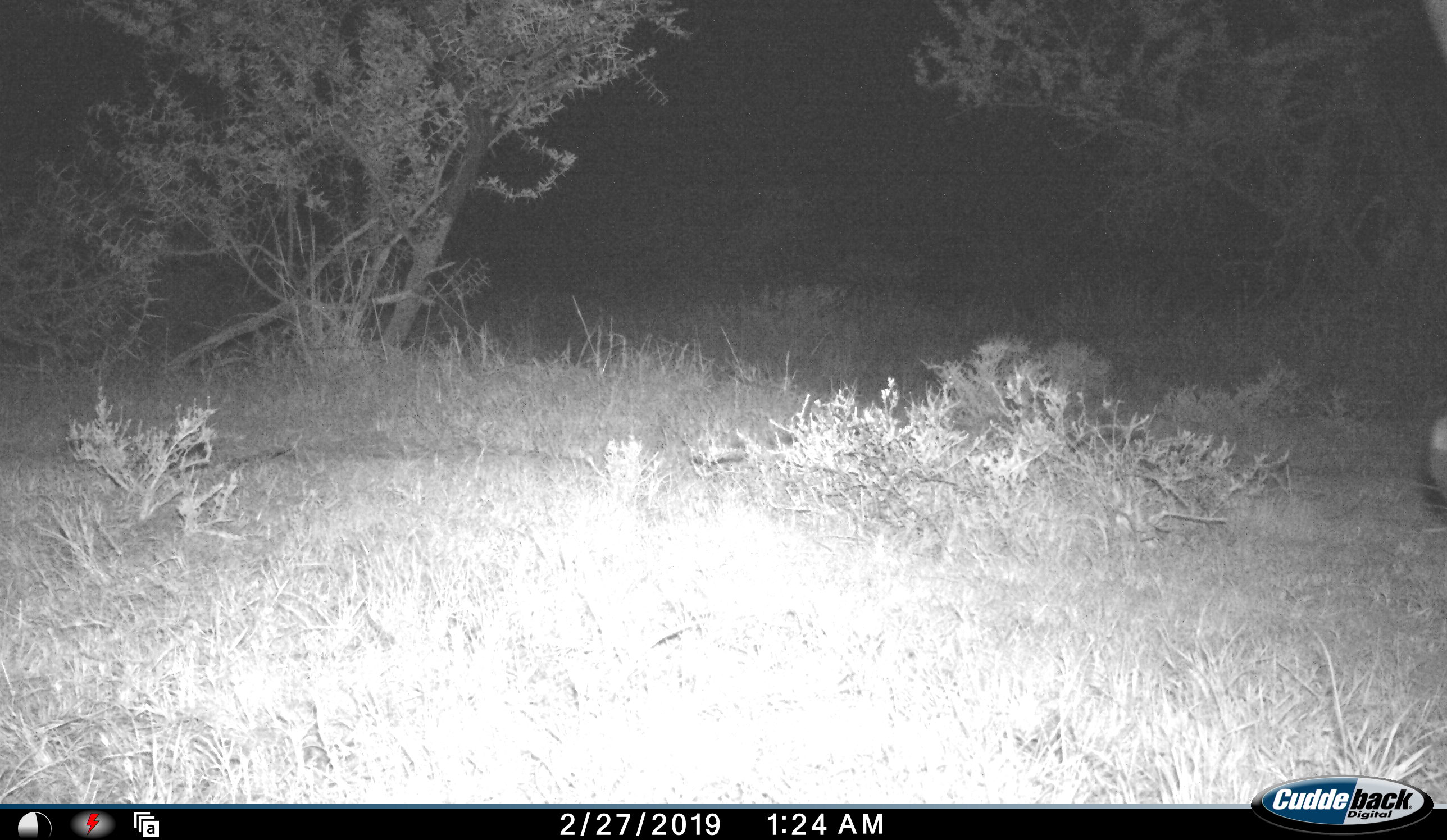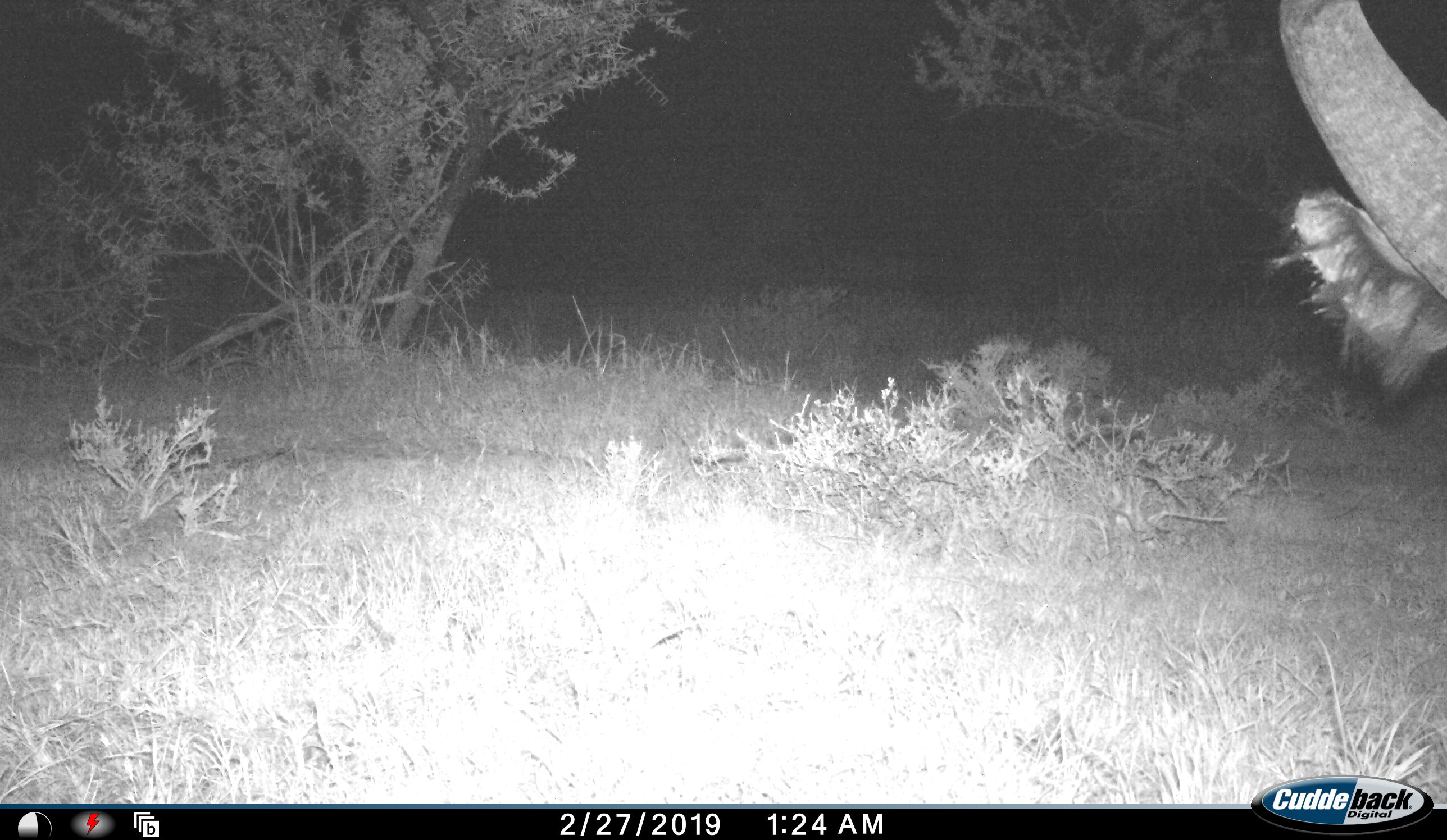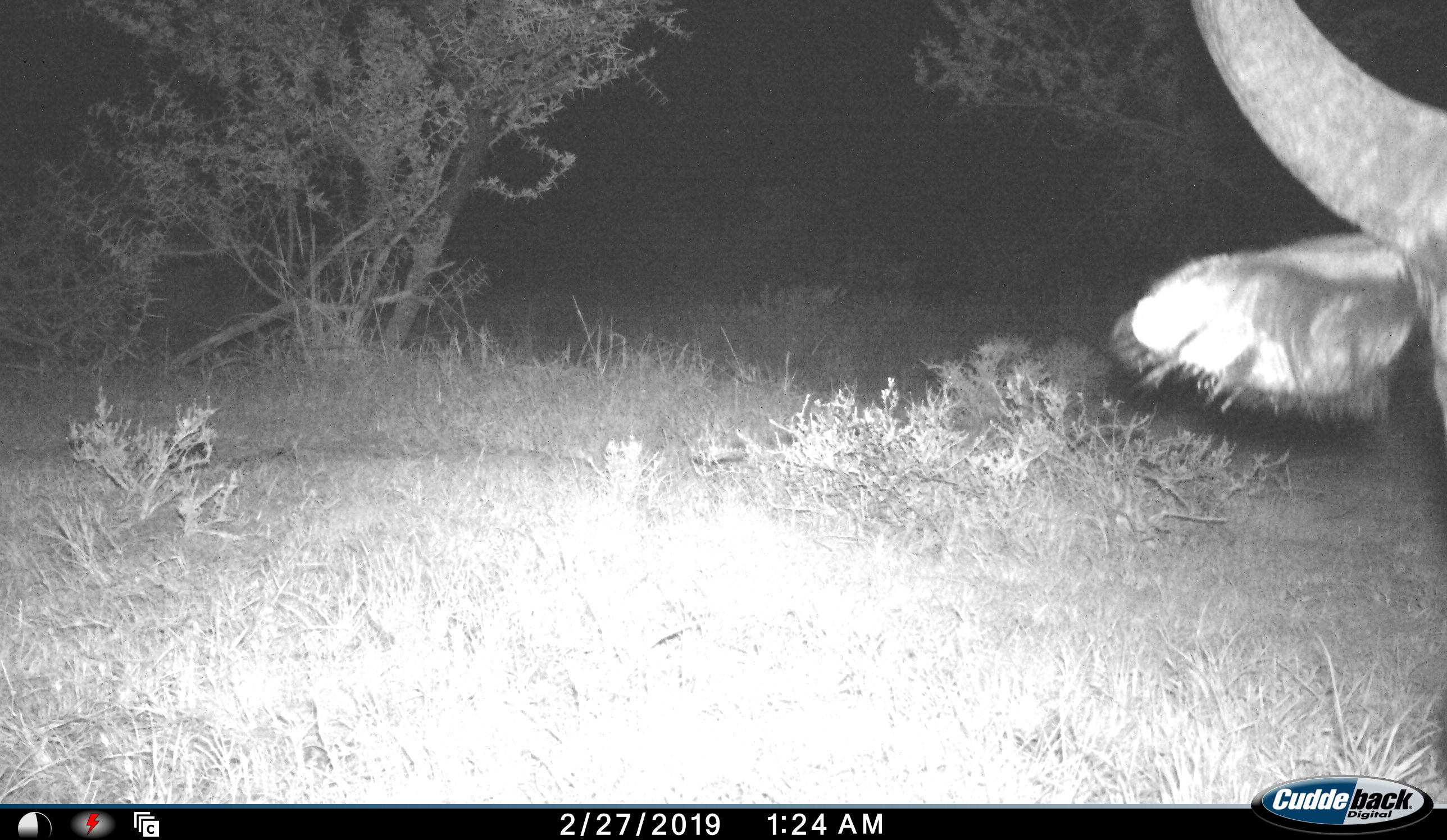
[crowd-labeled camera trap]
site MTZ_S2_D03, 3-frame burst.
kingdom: Animalia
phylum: Chordata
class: Mammalia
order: Artiodactyla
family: Bovidae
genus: Syncerus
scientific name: Syncerus caffer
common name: african buffalo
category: buffalo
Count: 1.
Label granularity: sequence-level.